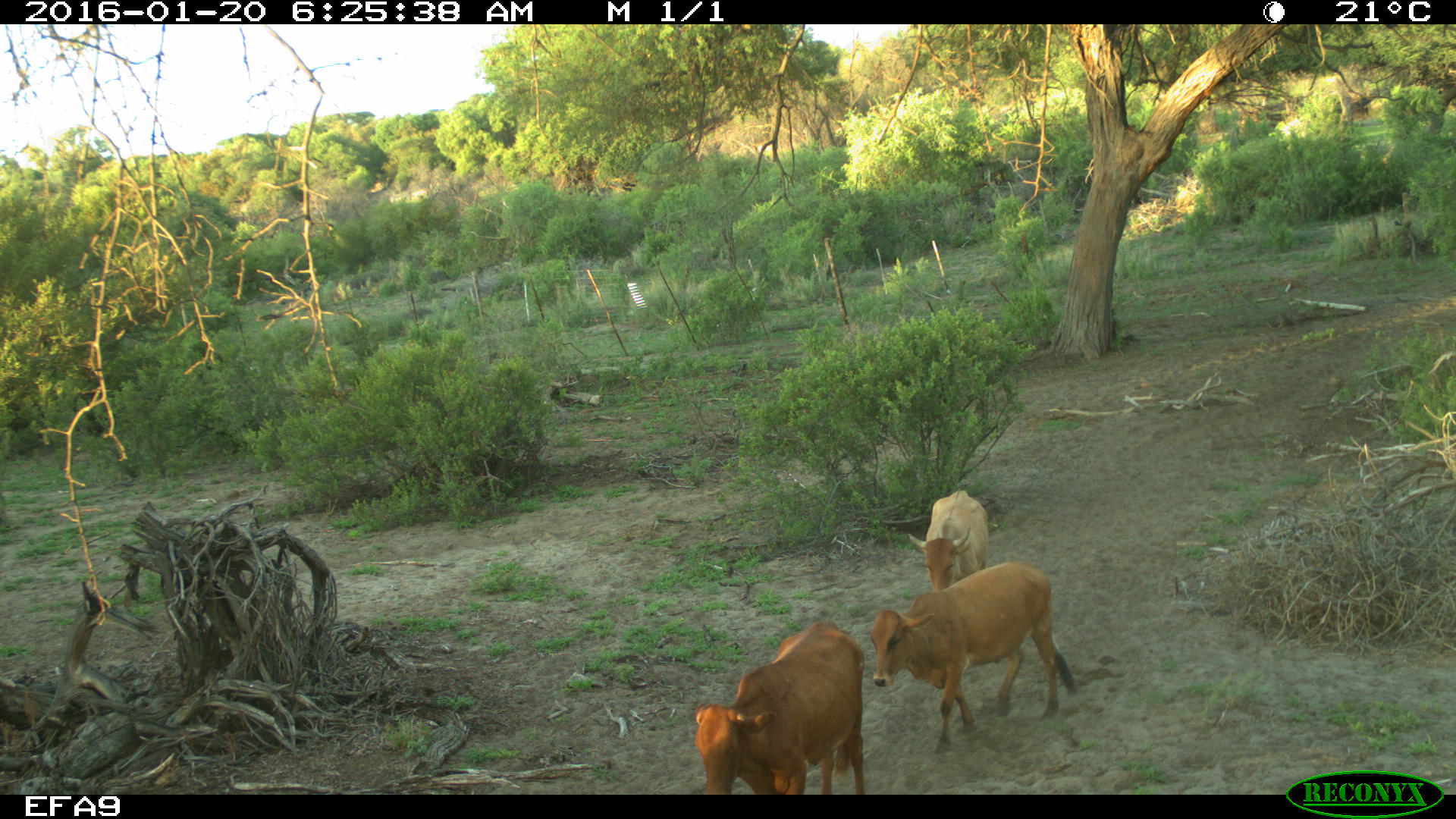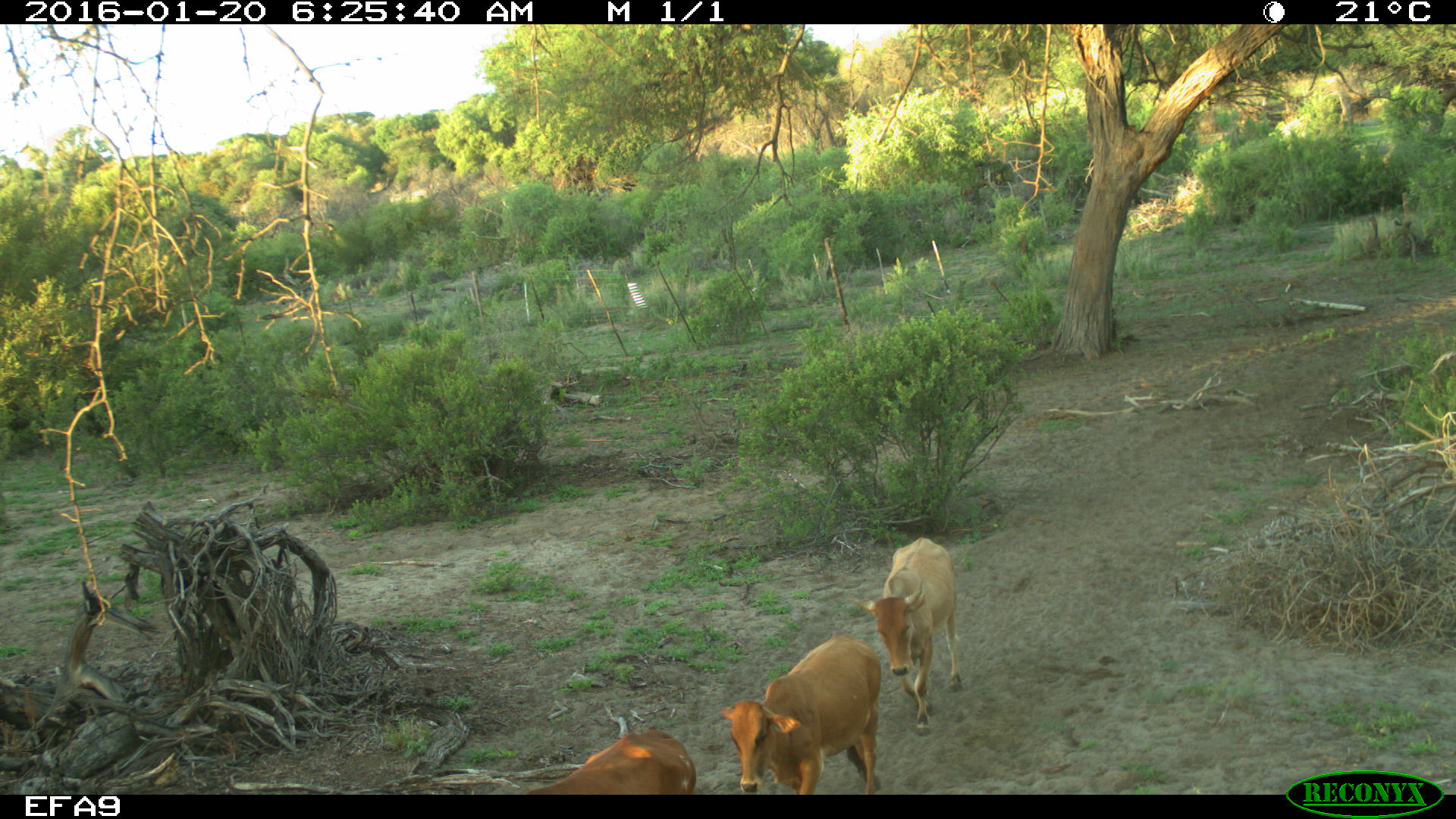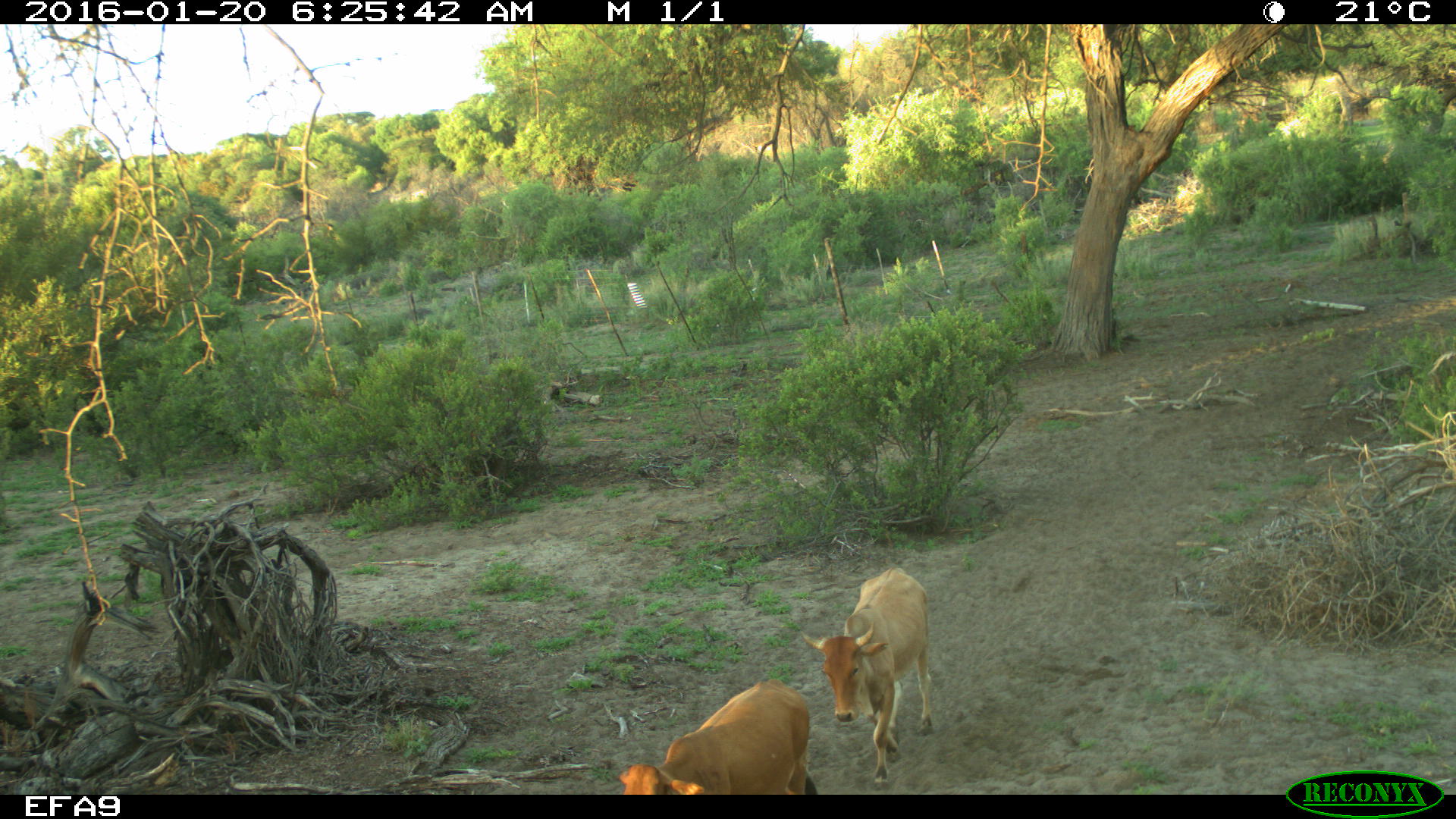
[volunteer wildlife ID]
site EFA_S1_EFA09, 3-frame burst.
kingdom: Animalia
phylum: Chordata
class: Mammalia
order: Artiodactyla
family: Bovidae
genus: Bos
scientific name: Bos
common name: cattle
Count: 3.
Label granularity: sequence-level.